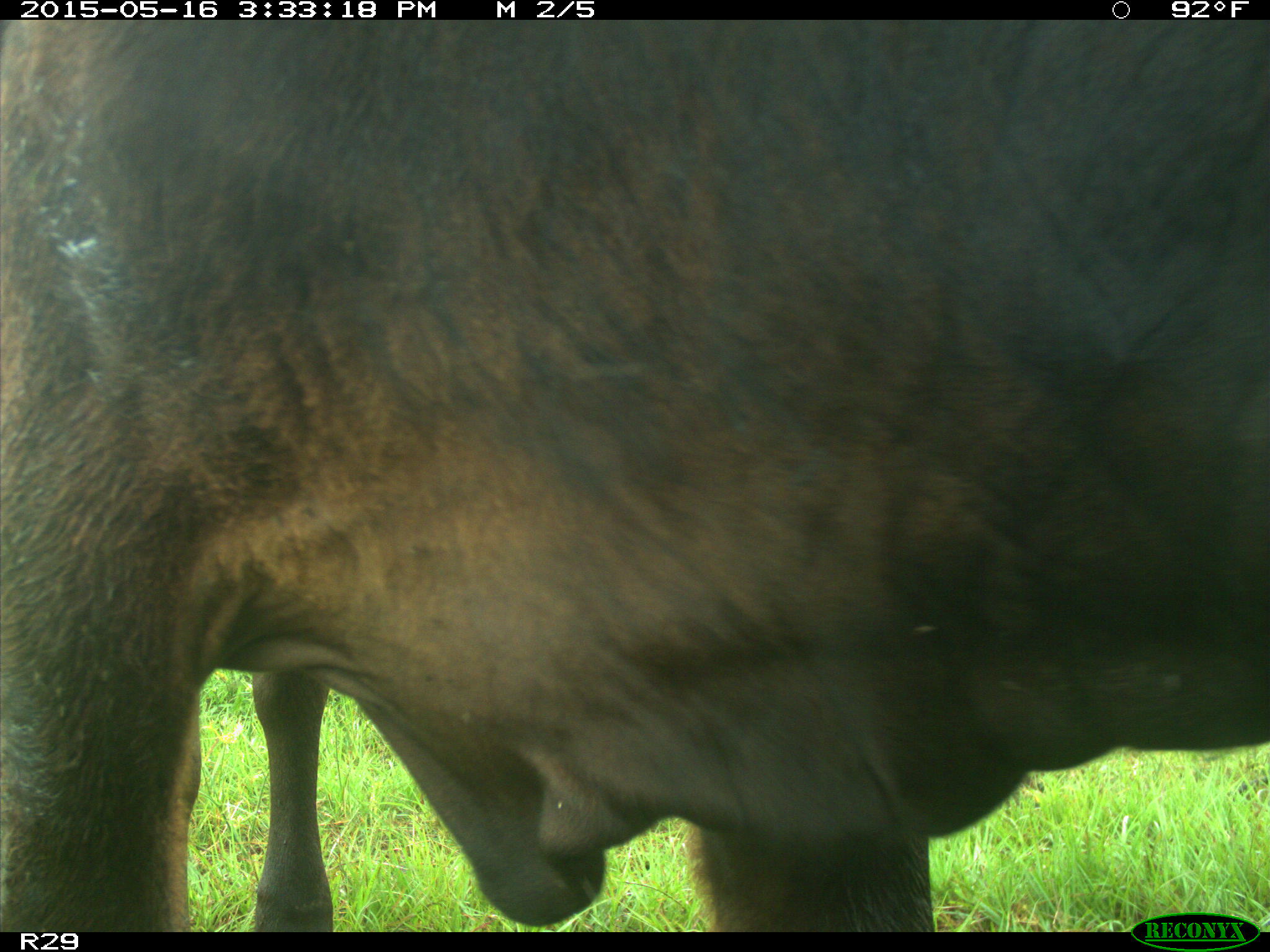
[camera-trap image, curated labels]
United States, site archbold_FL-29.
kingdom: Animalia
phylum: Chordata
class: Mammalia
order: Artiodactyla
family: Bovidae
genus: Bos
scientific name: Bos taurus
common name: domestic cow